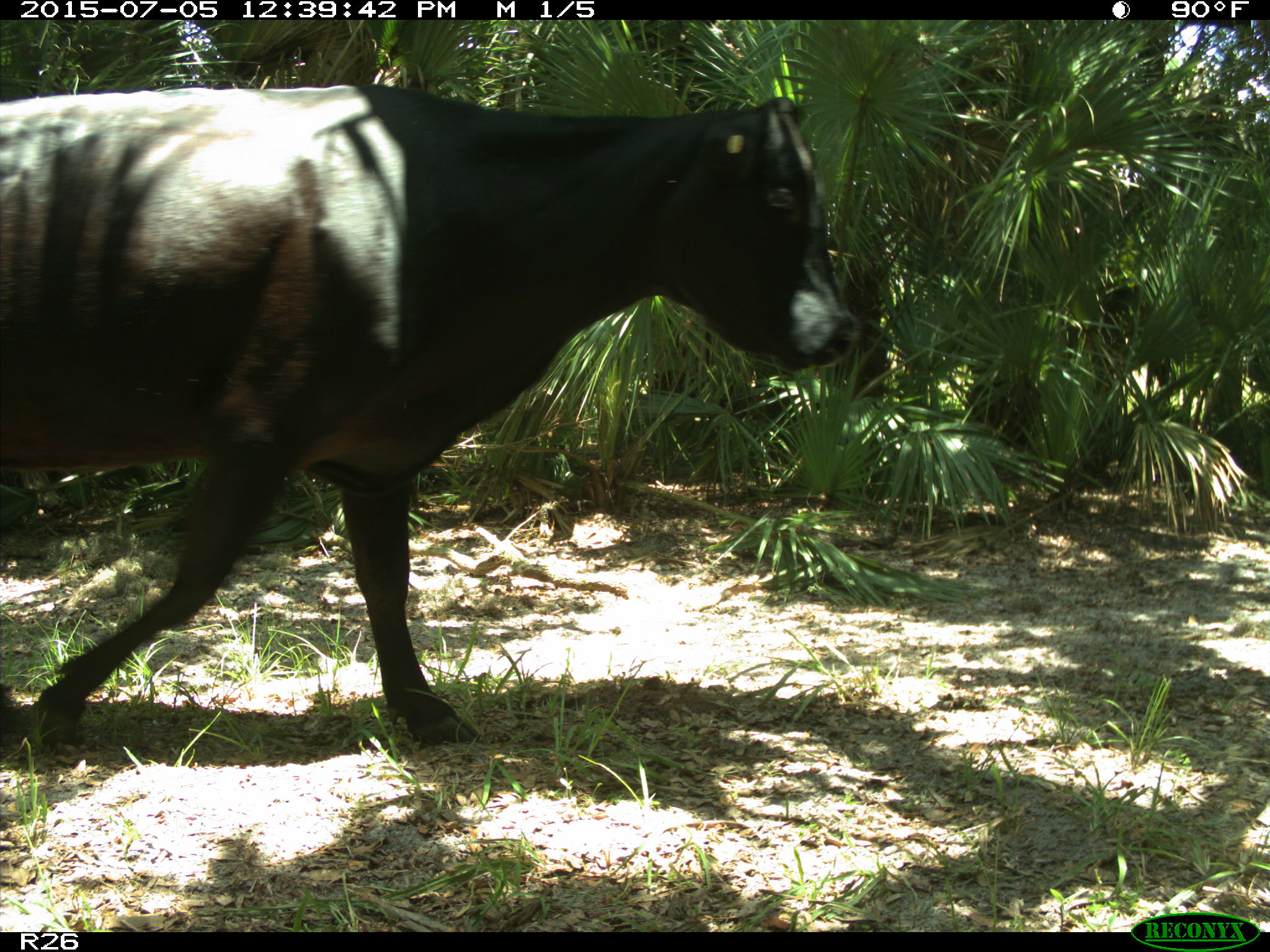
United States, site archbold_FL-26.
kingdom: Animalia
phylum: Chordata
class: Mammalia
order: Artiodactyla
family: Bovidae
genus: Bos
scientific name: Bos taurus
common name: domestic cow